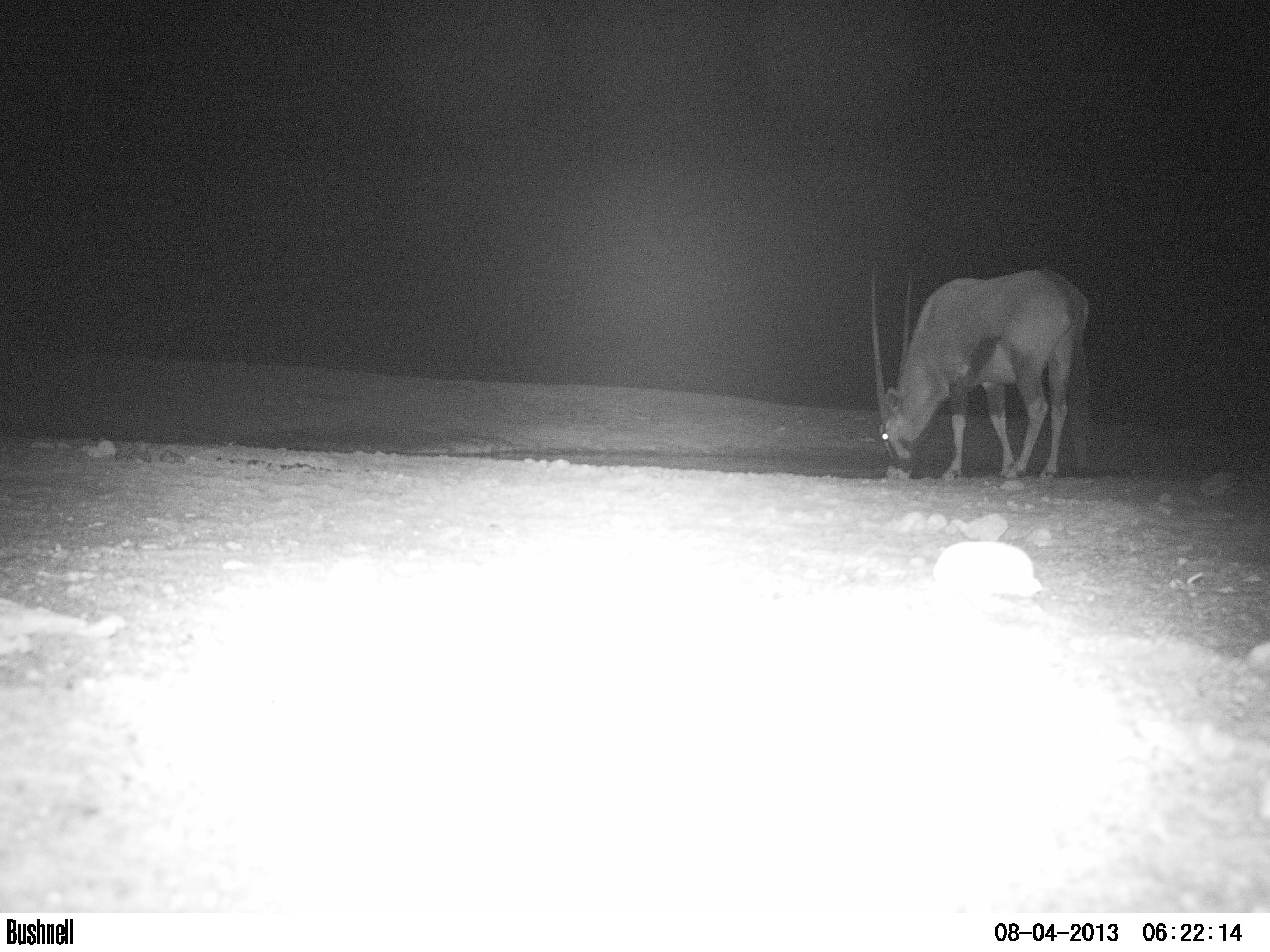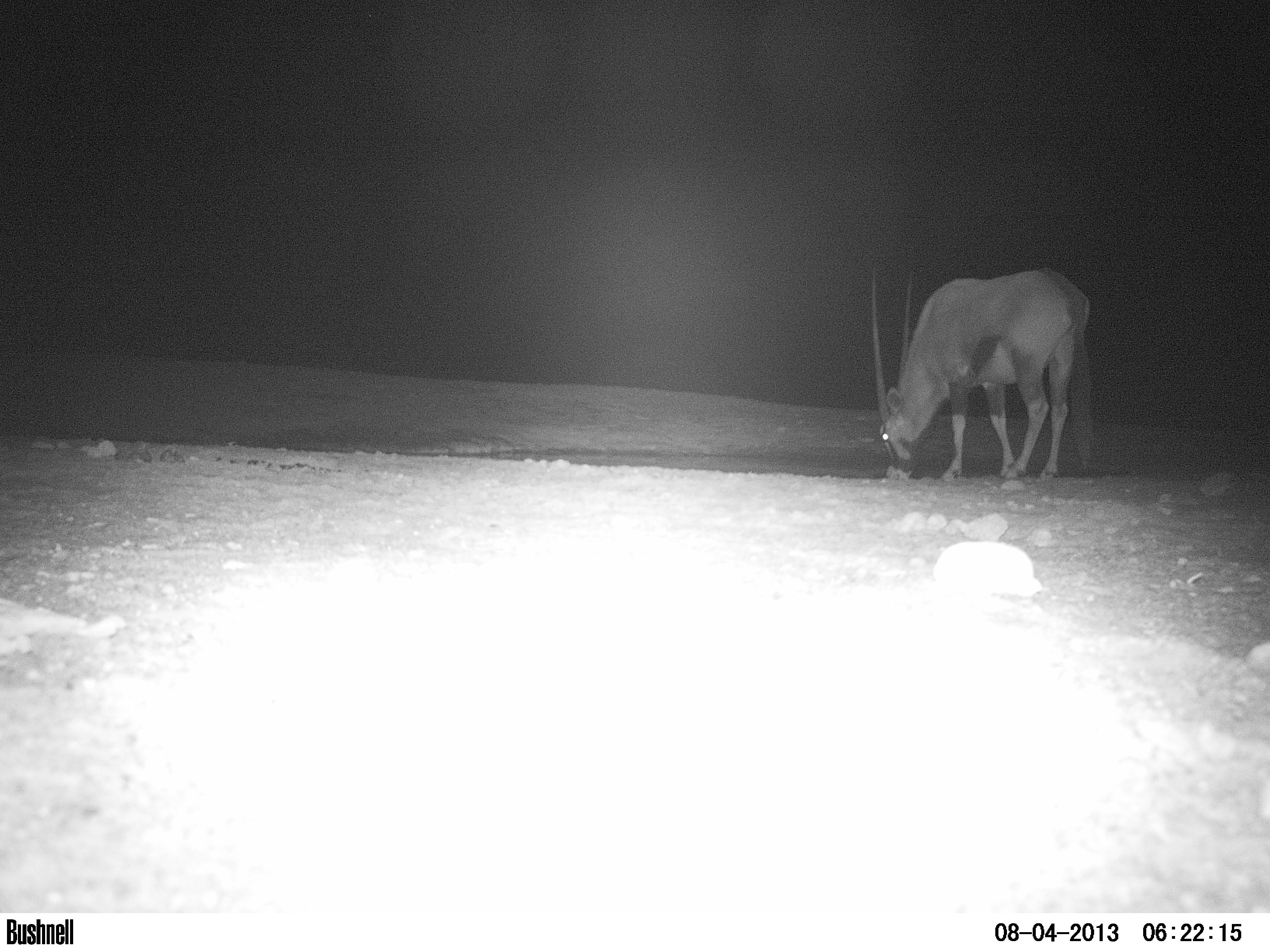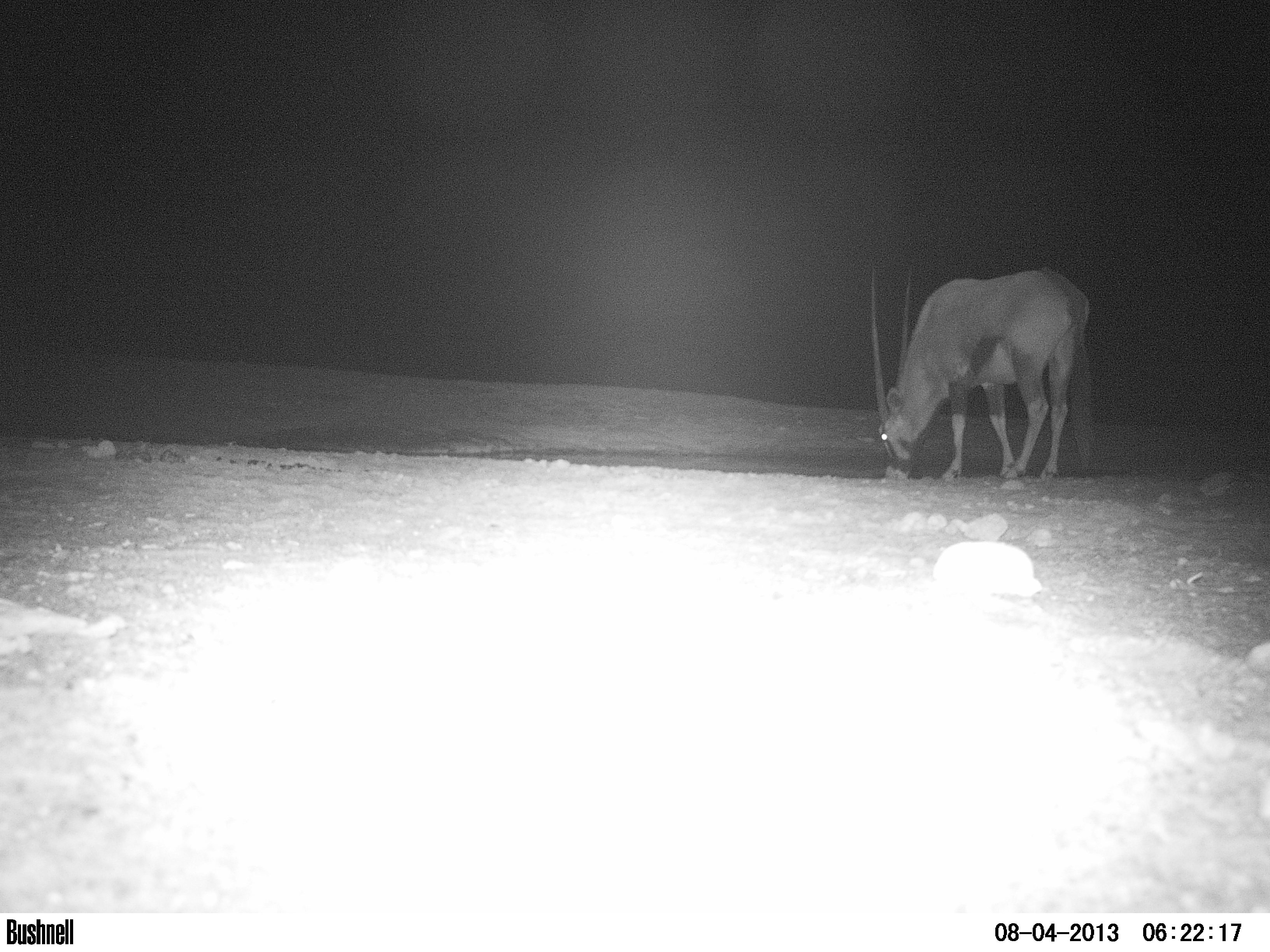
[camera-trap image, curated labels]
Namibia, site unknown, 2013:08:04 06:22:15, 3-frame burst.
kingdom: Animalia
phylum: Chordata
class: Mammalia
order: Artiodactyla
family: Bovidae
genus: Oryx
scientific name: Oryx gazella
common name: gemsbok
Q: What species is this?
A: Oryx gazella (gemsbok).